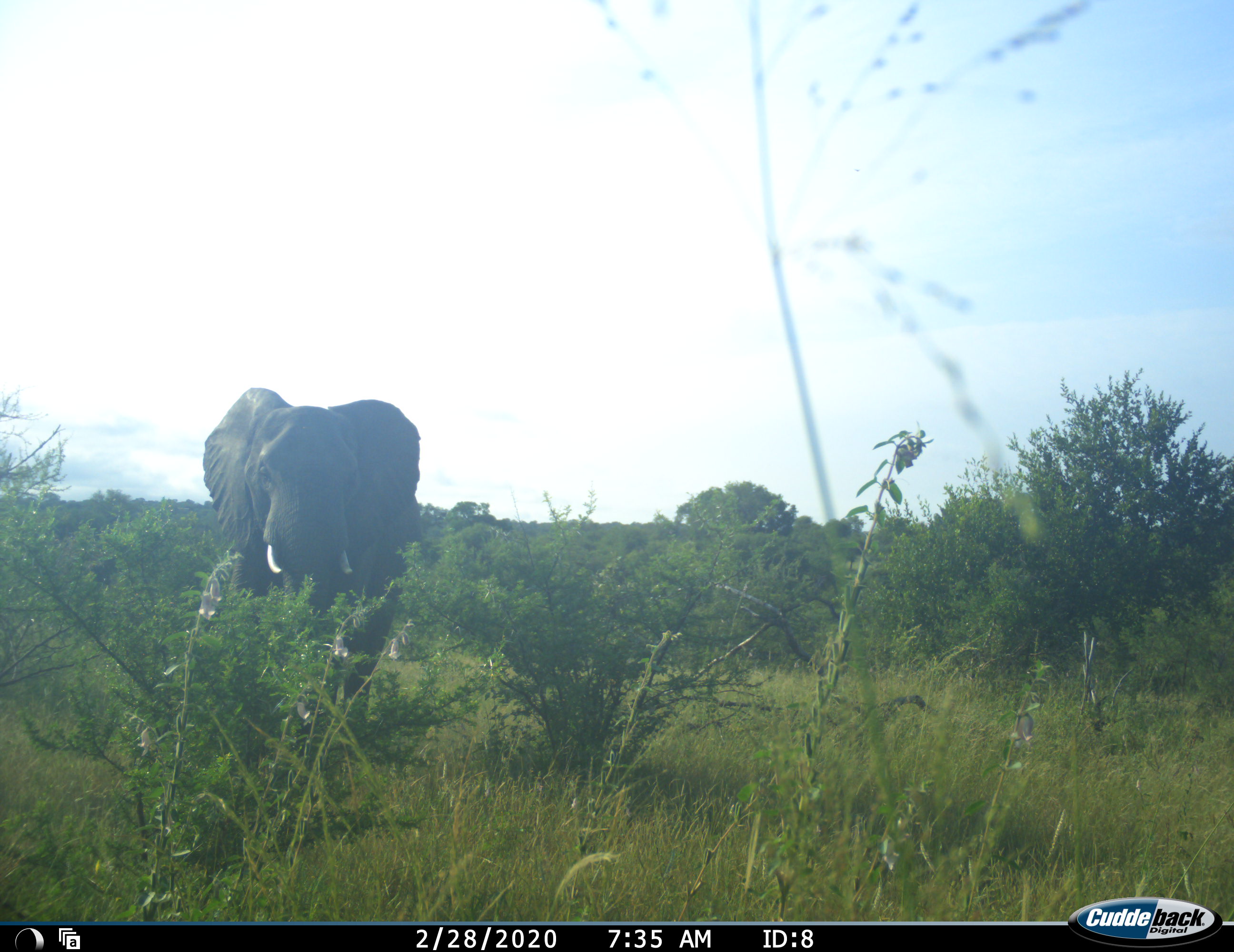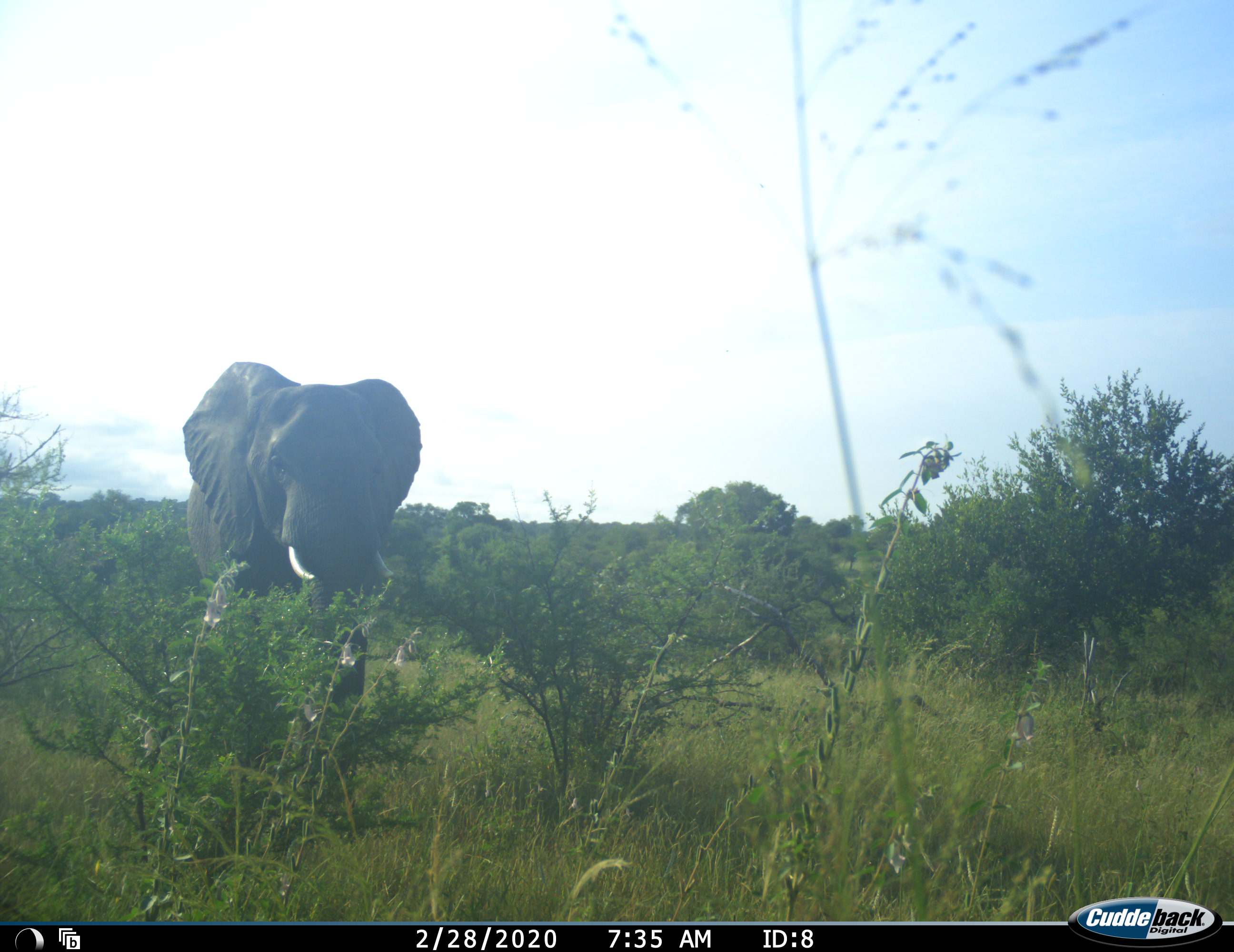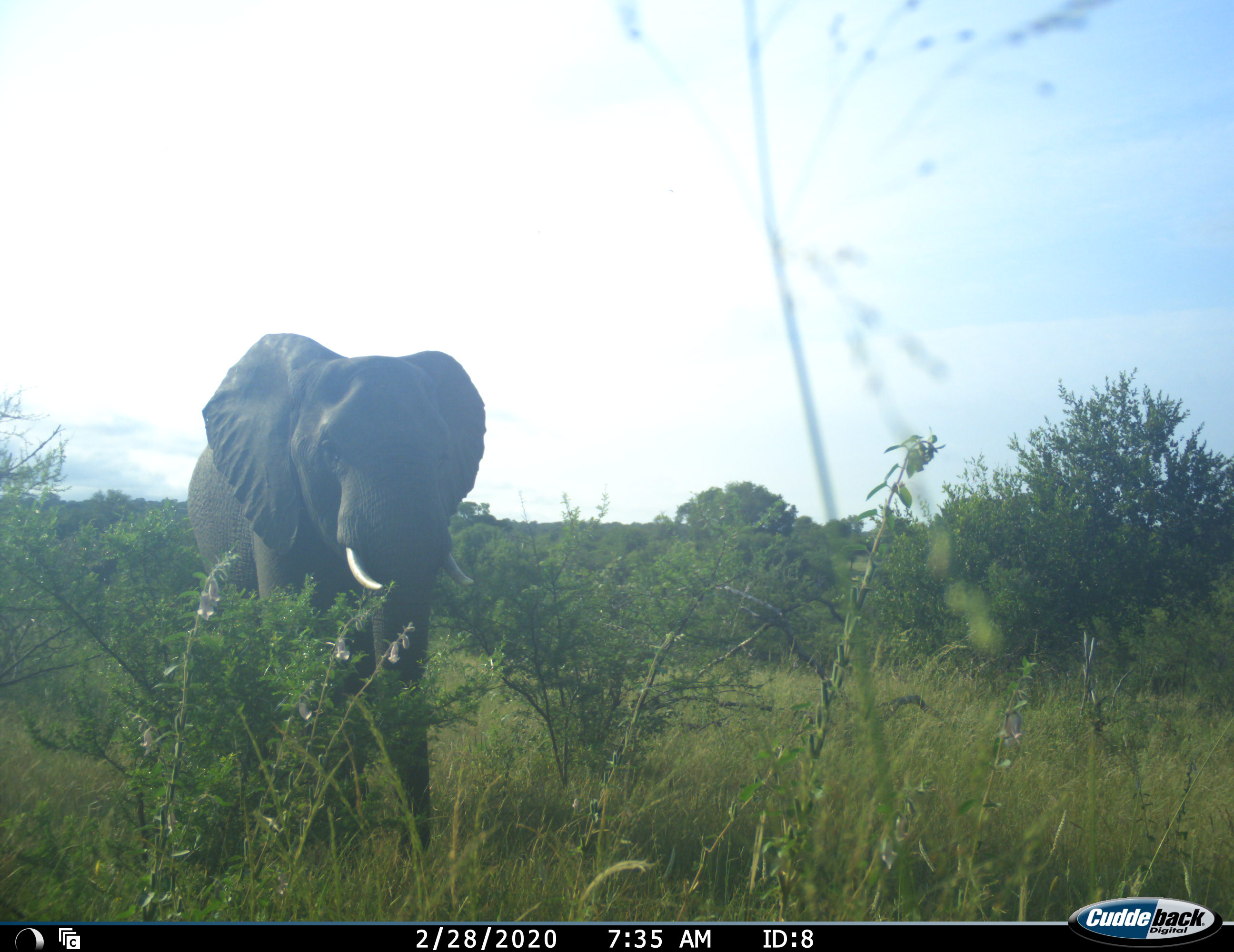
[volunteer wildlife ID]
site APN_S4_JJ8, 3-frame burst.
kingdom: Animalia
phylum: Chordata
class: Mammalia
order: Proboscidea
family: Elephantidae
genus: Loxodonta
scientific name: Loxodonta africana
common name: african bush elephant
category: elephant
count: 1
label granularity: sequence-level